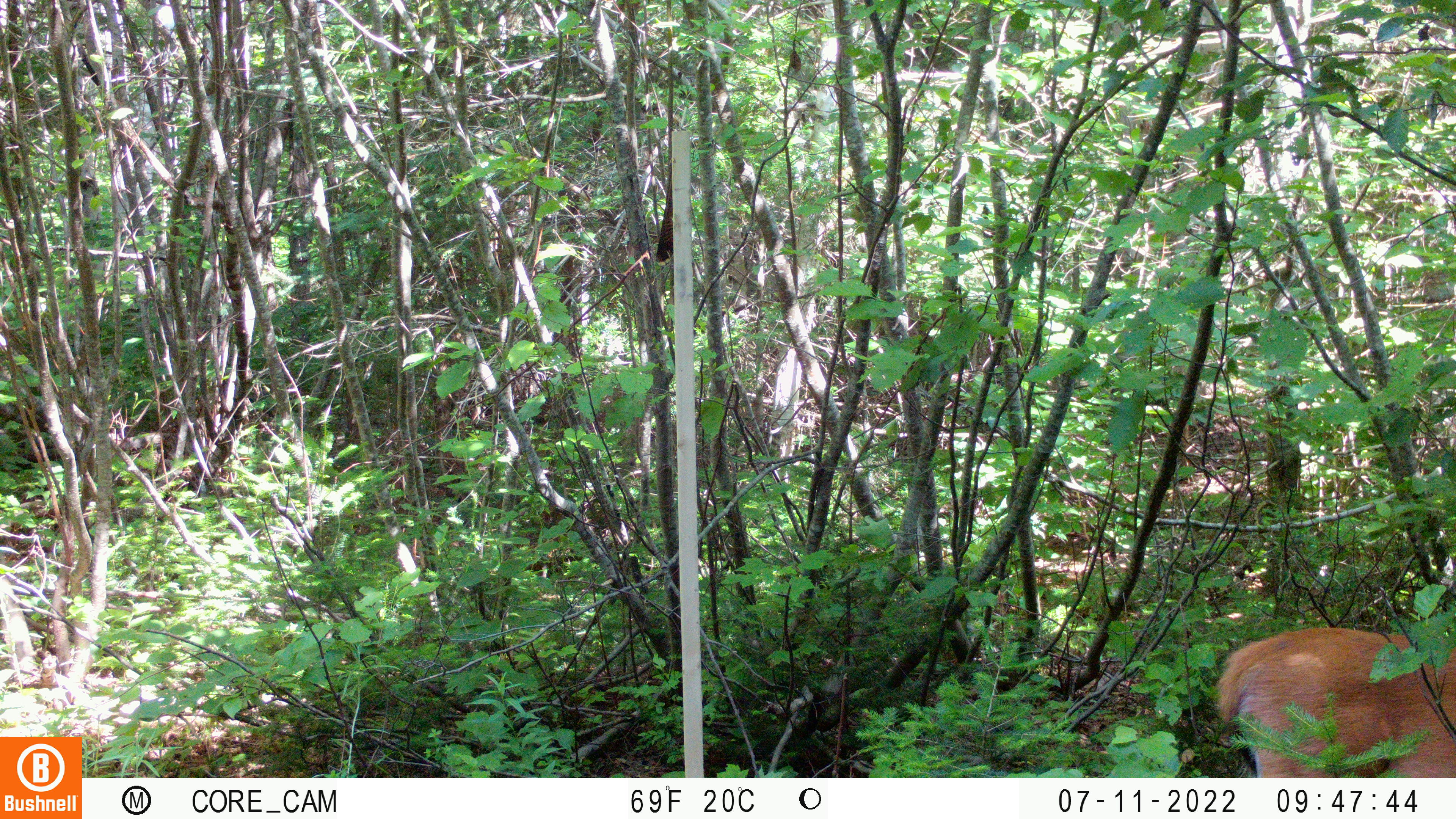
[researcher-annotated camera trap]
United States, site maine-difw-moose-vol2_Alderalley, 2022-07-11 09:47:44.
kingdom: Animalia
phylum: Chordata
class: Mammalia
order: Artiodactyla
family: Cervidae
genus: Odocoileus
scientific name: Odocoileus virginianus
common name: white-tailed deer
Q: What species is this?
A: White-tailed deer (Odocoileus virginianus).